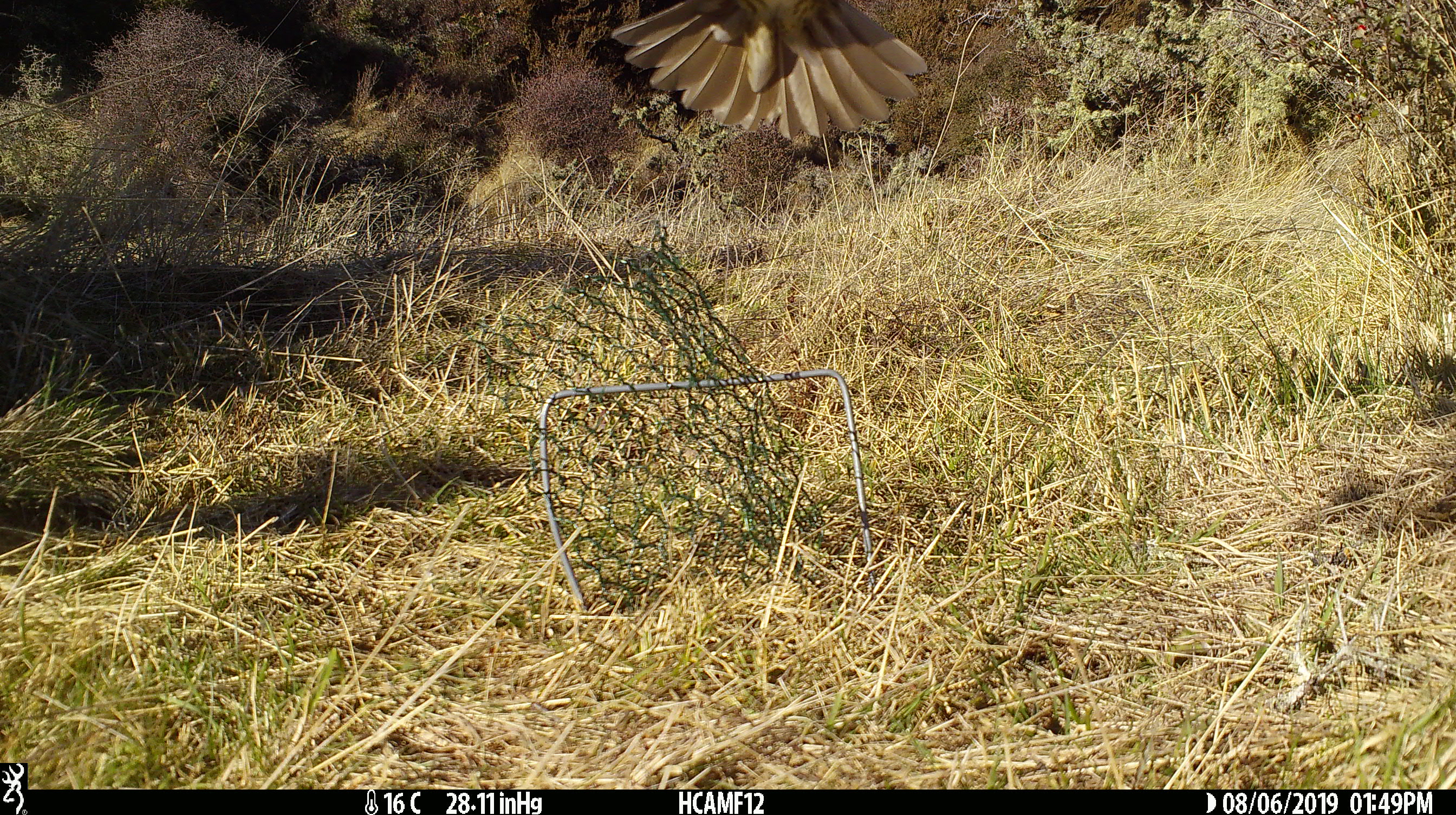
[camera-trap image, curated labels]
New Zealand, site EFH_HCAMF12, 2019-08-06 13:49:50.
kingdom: Animalia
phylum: Chordata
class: Aves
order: Passeriformes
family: Turdidae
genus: Turdus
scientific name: Turdus philomelos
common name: song thrush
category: thrush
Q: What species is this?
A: Thrush (song thrush) (Turdus philomelos).